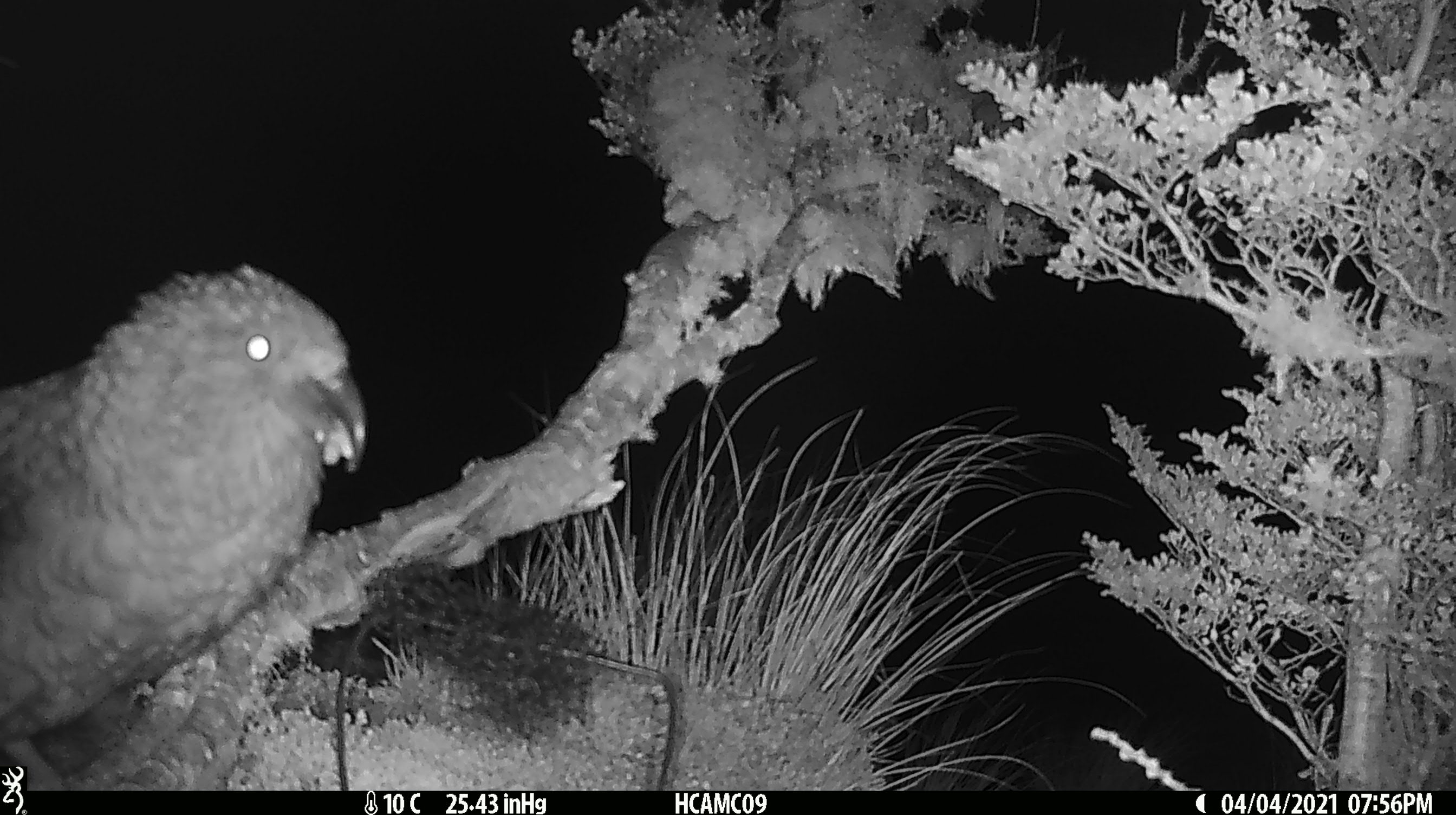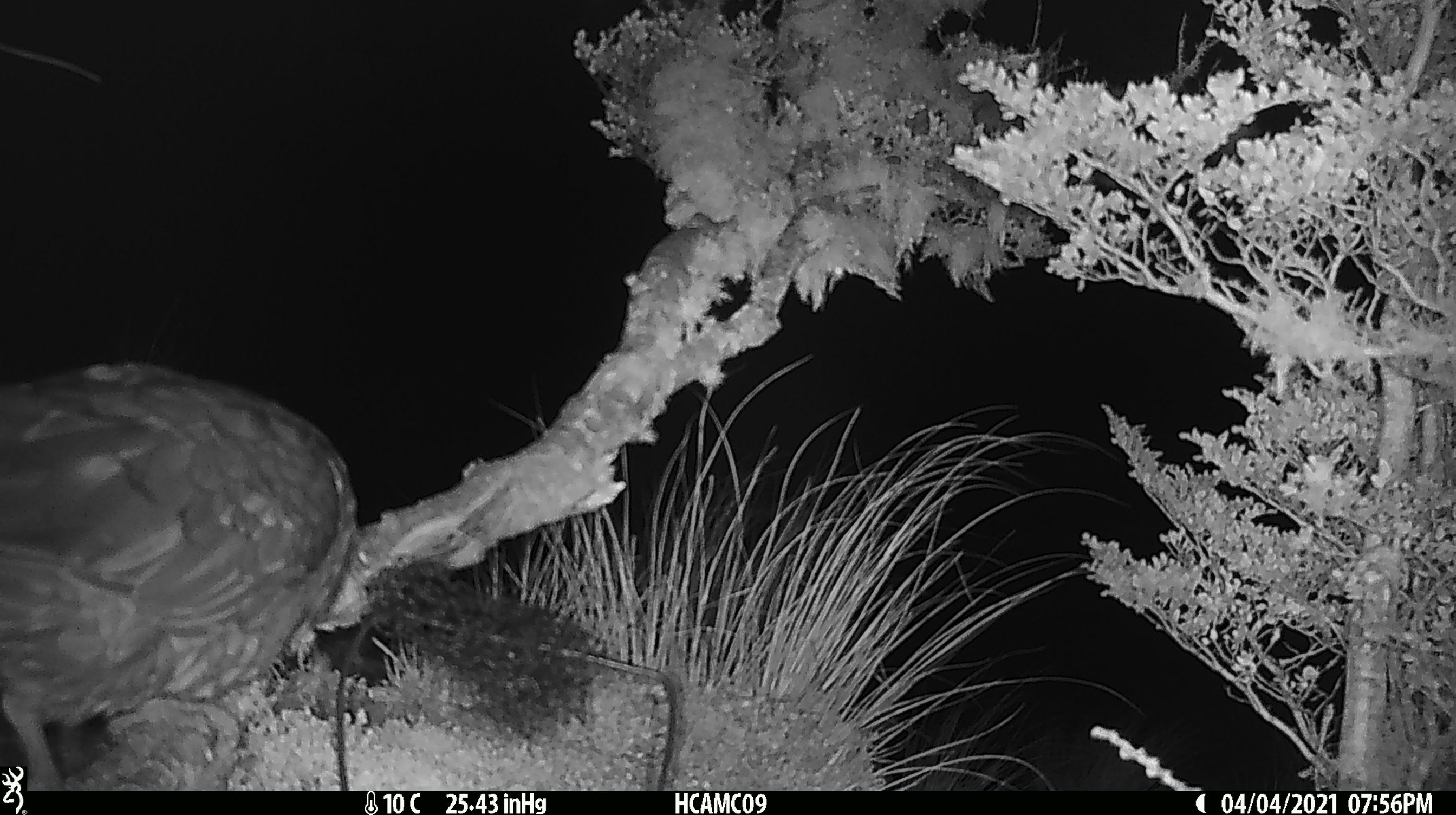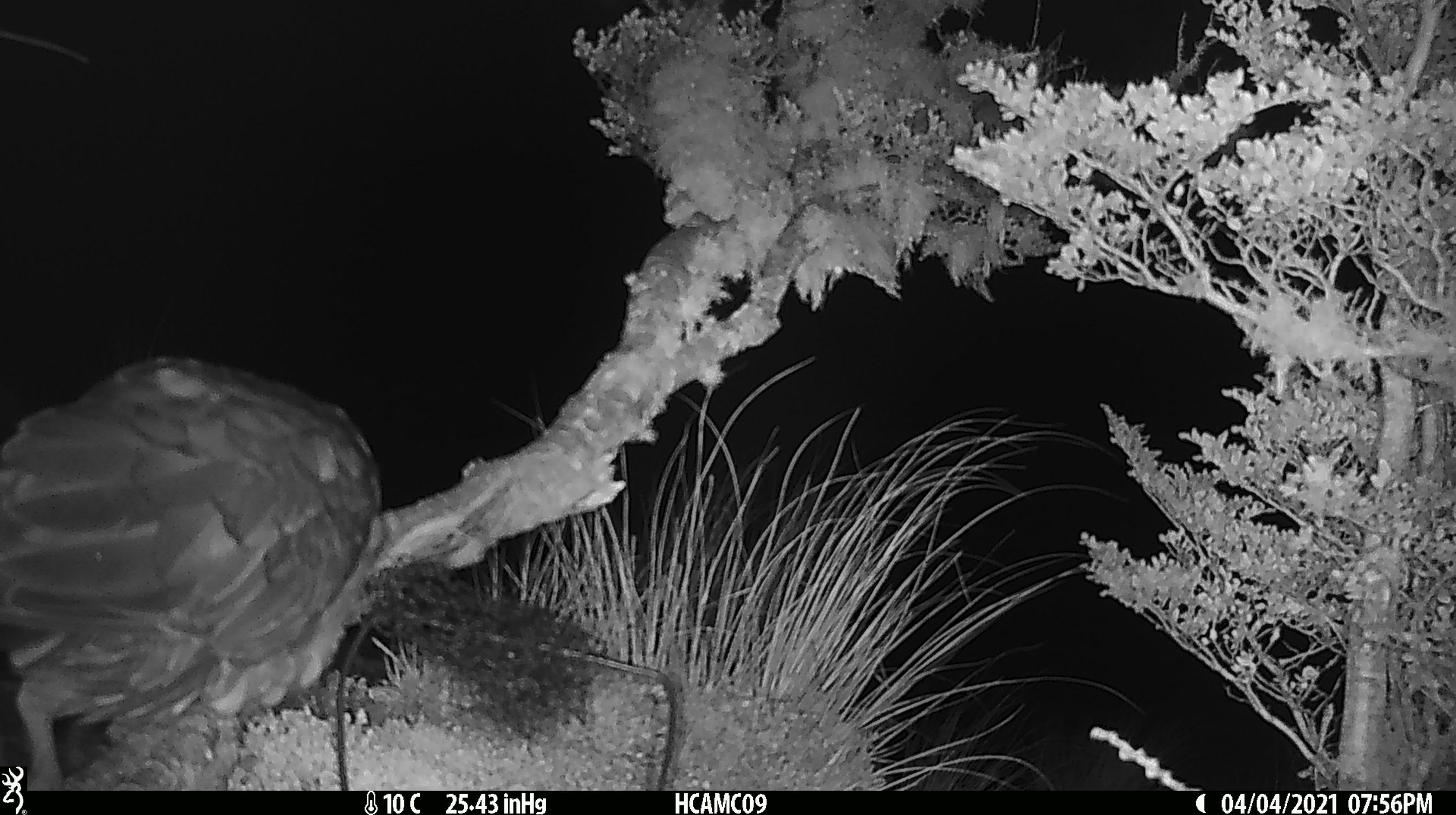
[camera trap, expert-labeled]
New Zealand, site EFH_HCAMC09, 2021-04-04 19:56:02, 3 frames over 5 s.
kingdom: Animalia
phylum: Chordata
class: Aves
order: Psittaciformes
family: Strigopidae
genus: Nestor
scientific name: Nestor notabilis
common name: kea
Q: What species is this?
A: Kea (Nestor notabilis).